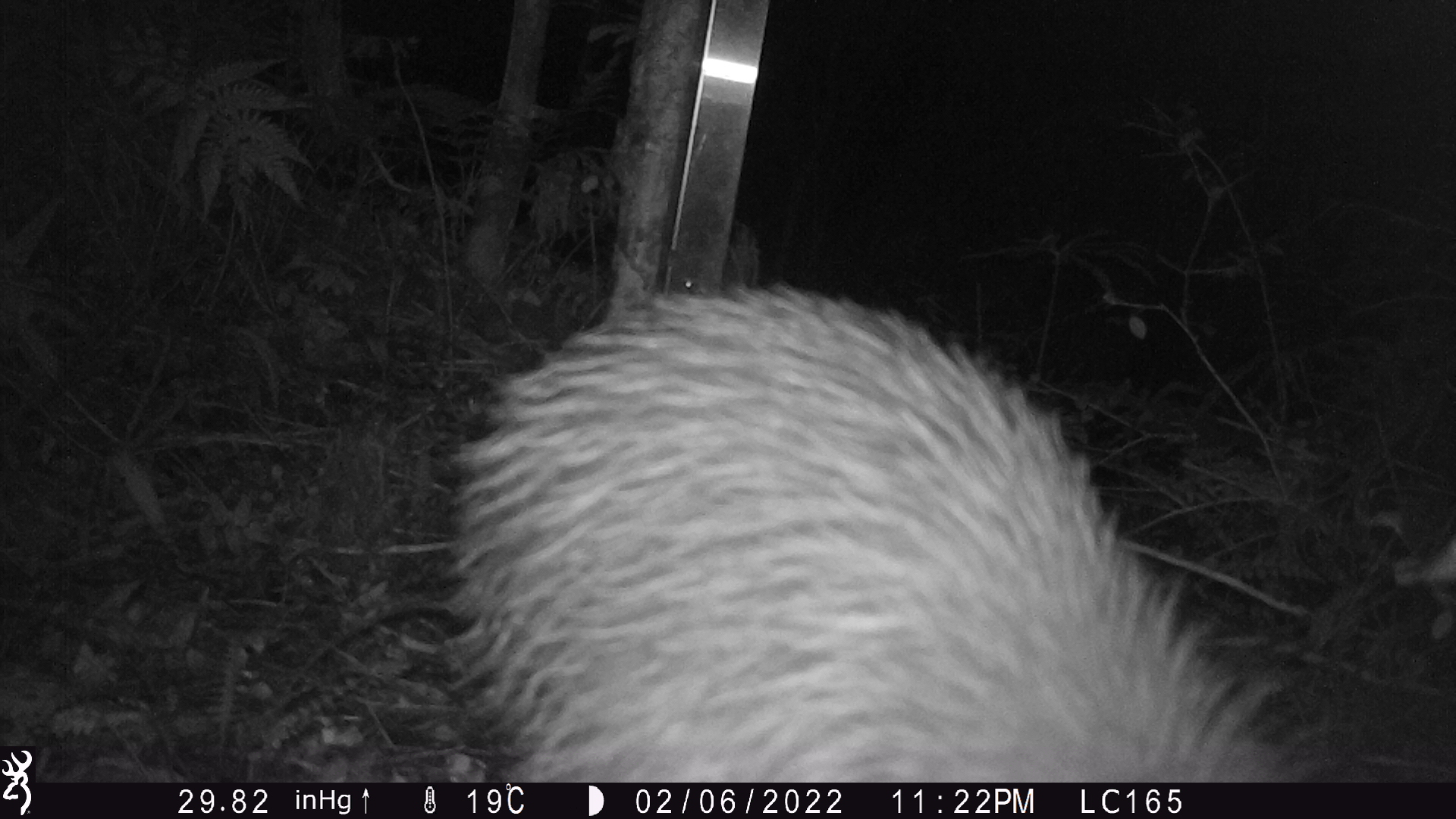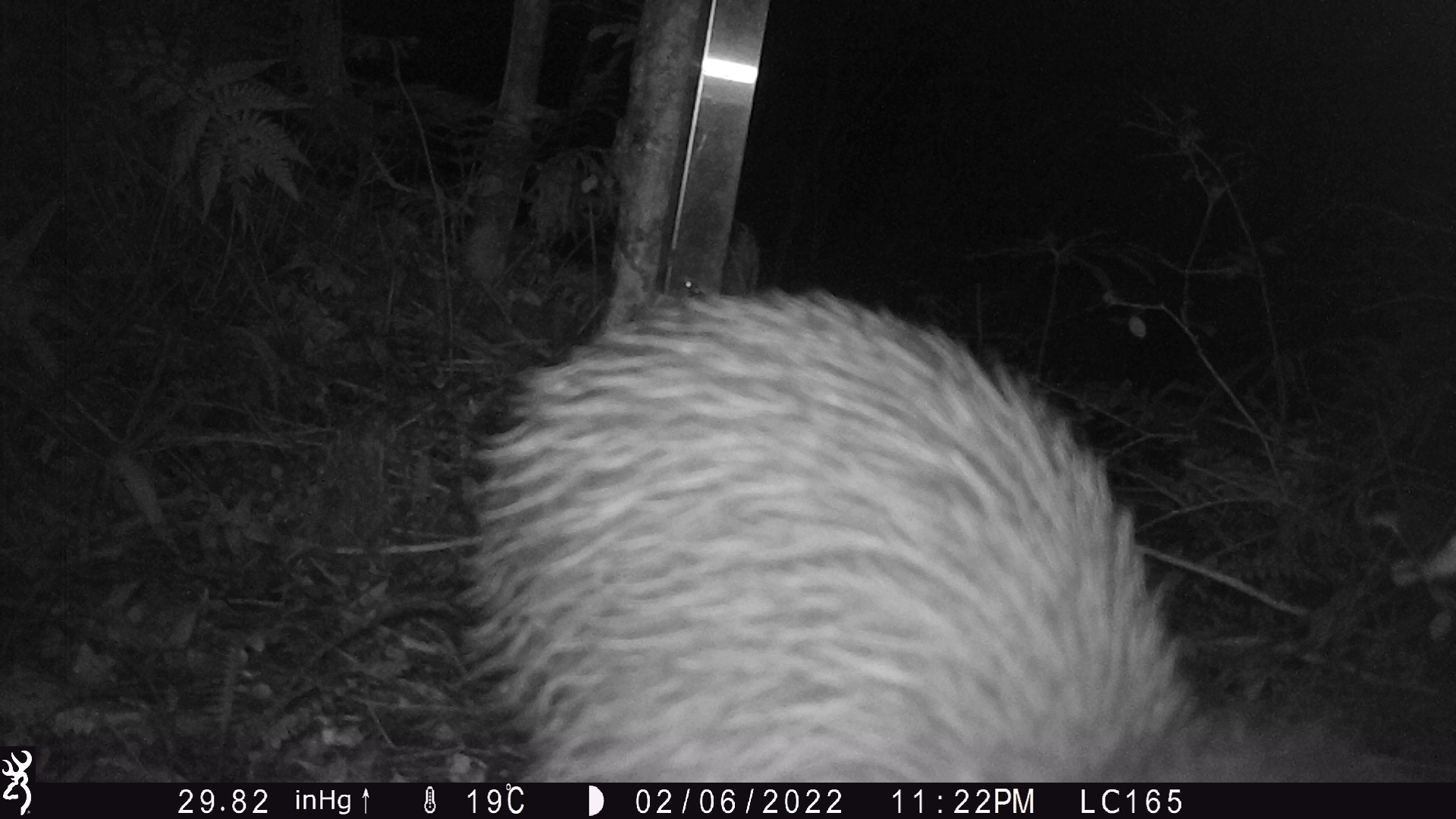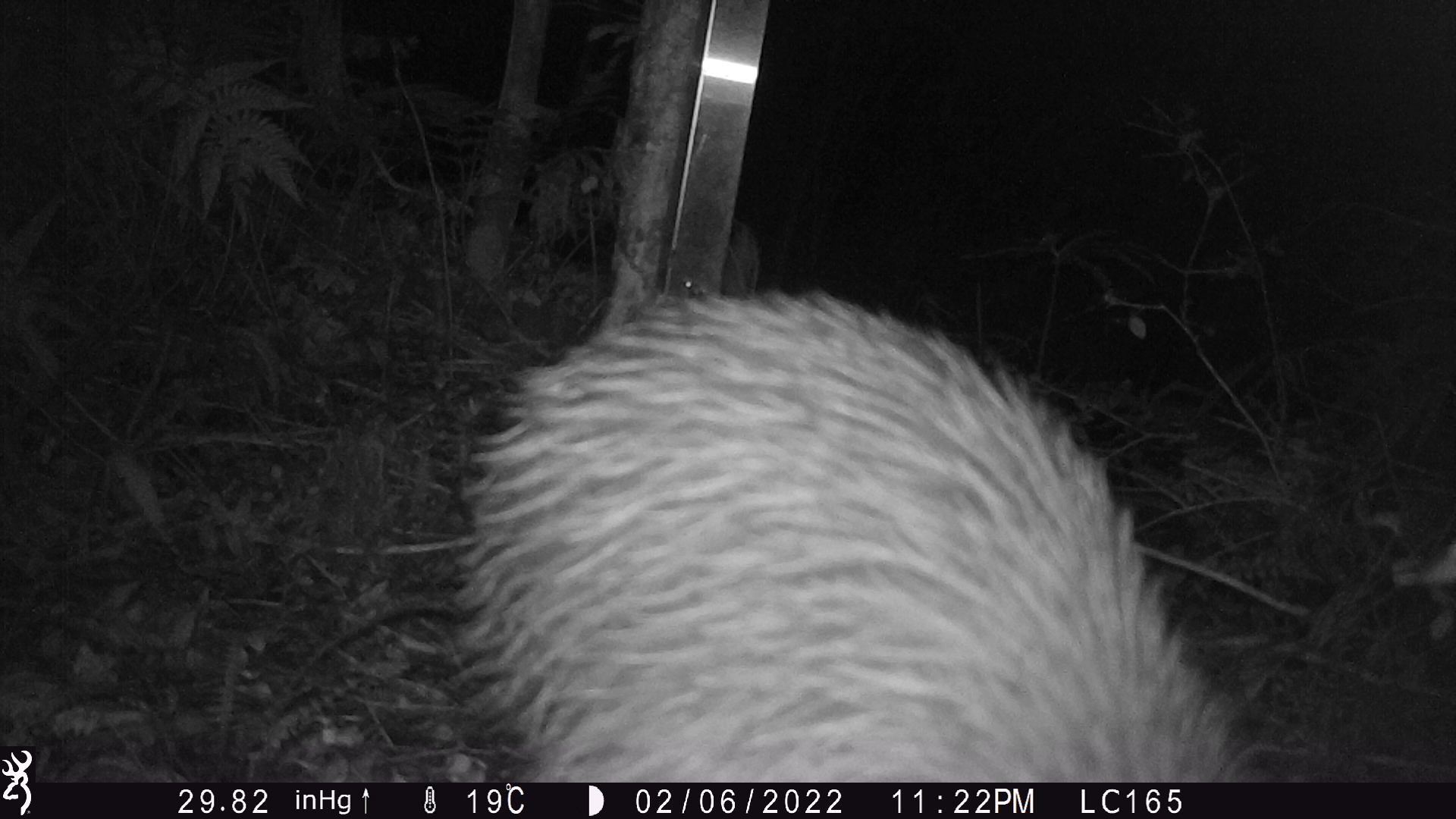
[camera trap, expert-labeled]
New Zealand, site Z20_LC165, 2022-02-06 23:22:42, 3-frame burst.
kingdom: Animalia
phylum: Chordata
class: Aves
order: Apterygiformes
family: Apterygidae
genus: Apteryx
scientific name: Apteryx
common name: kiwi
Kiwi (Apteryx).